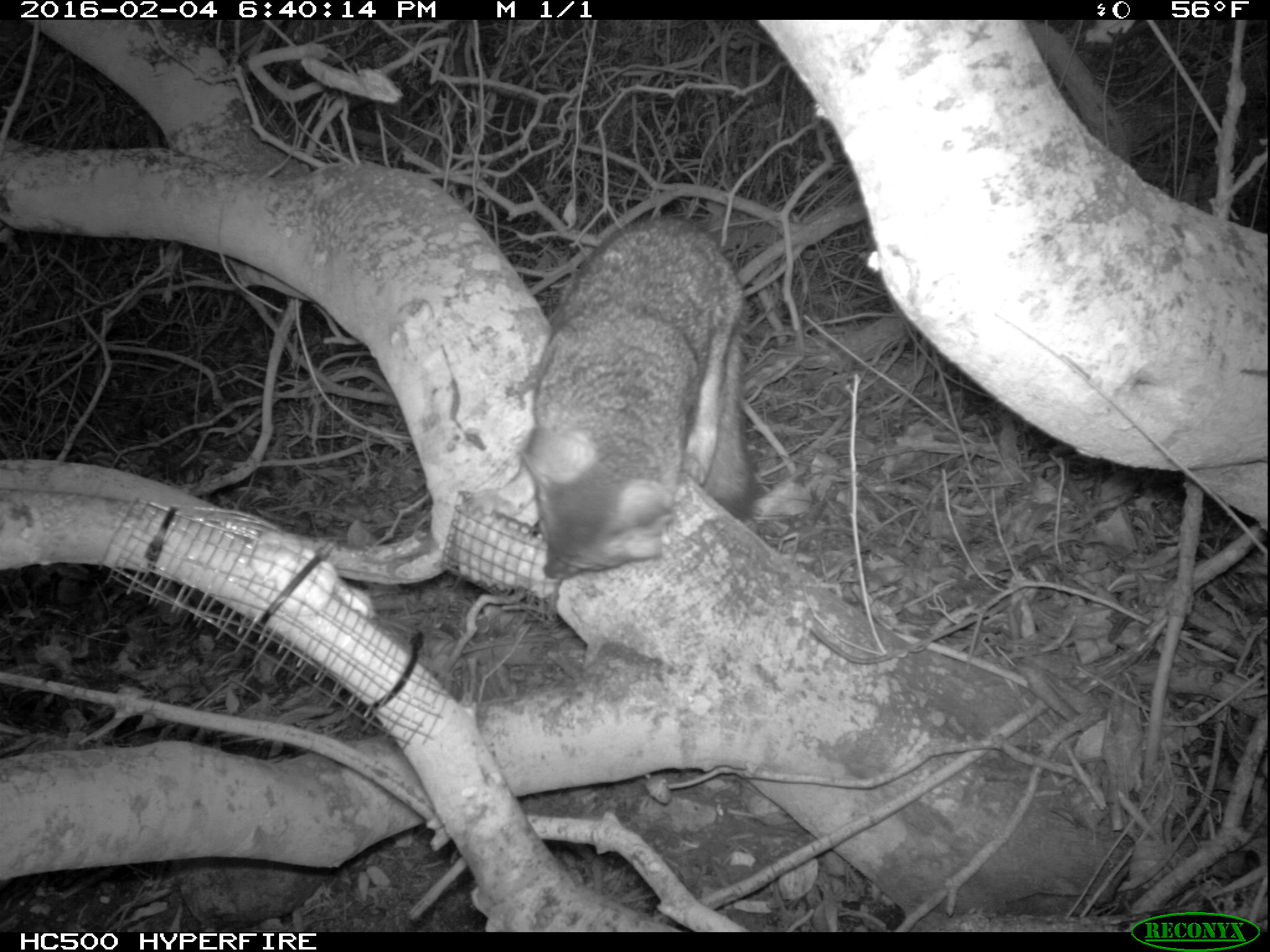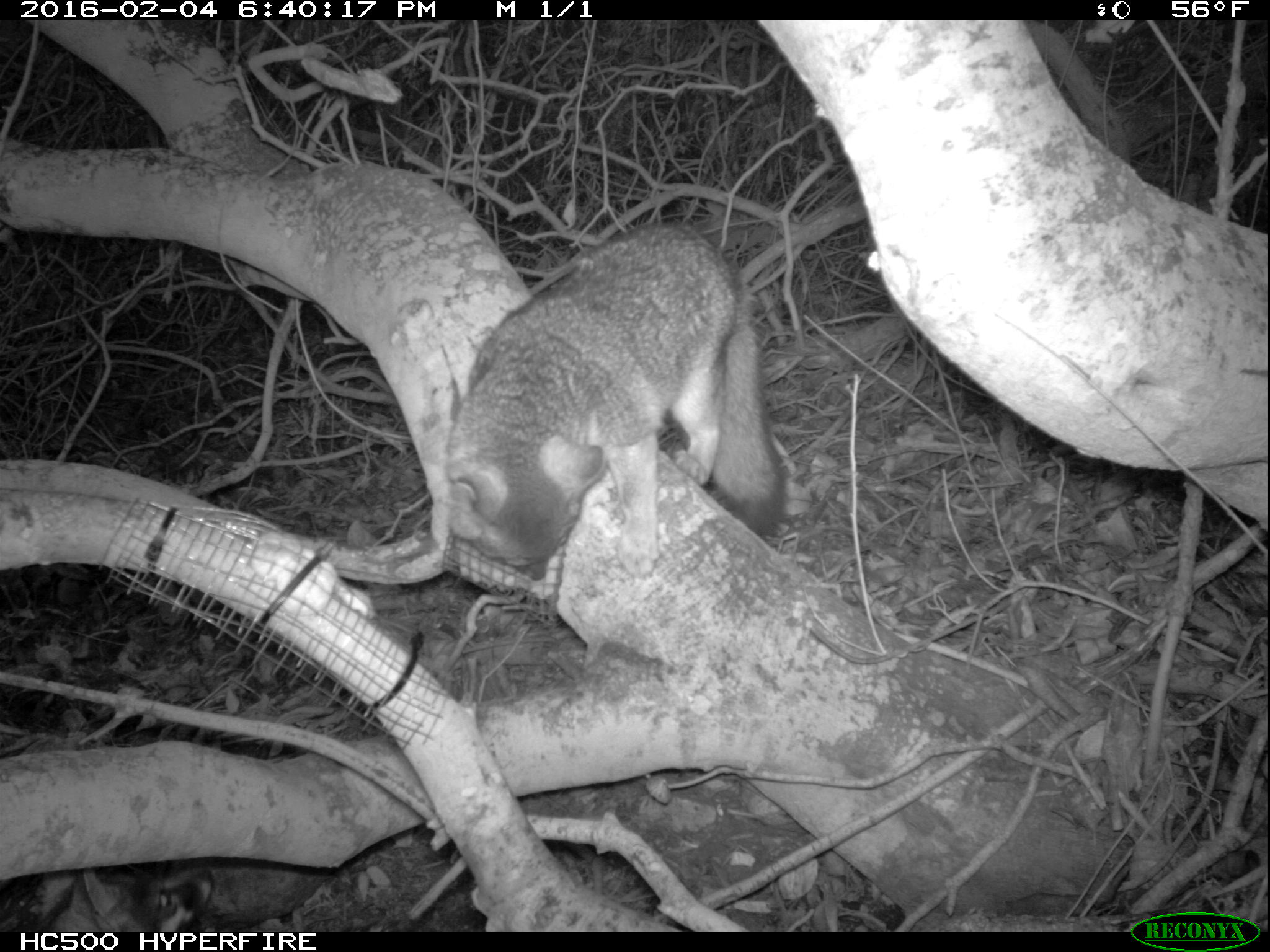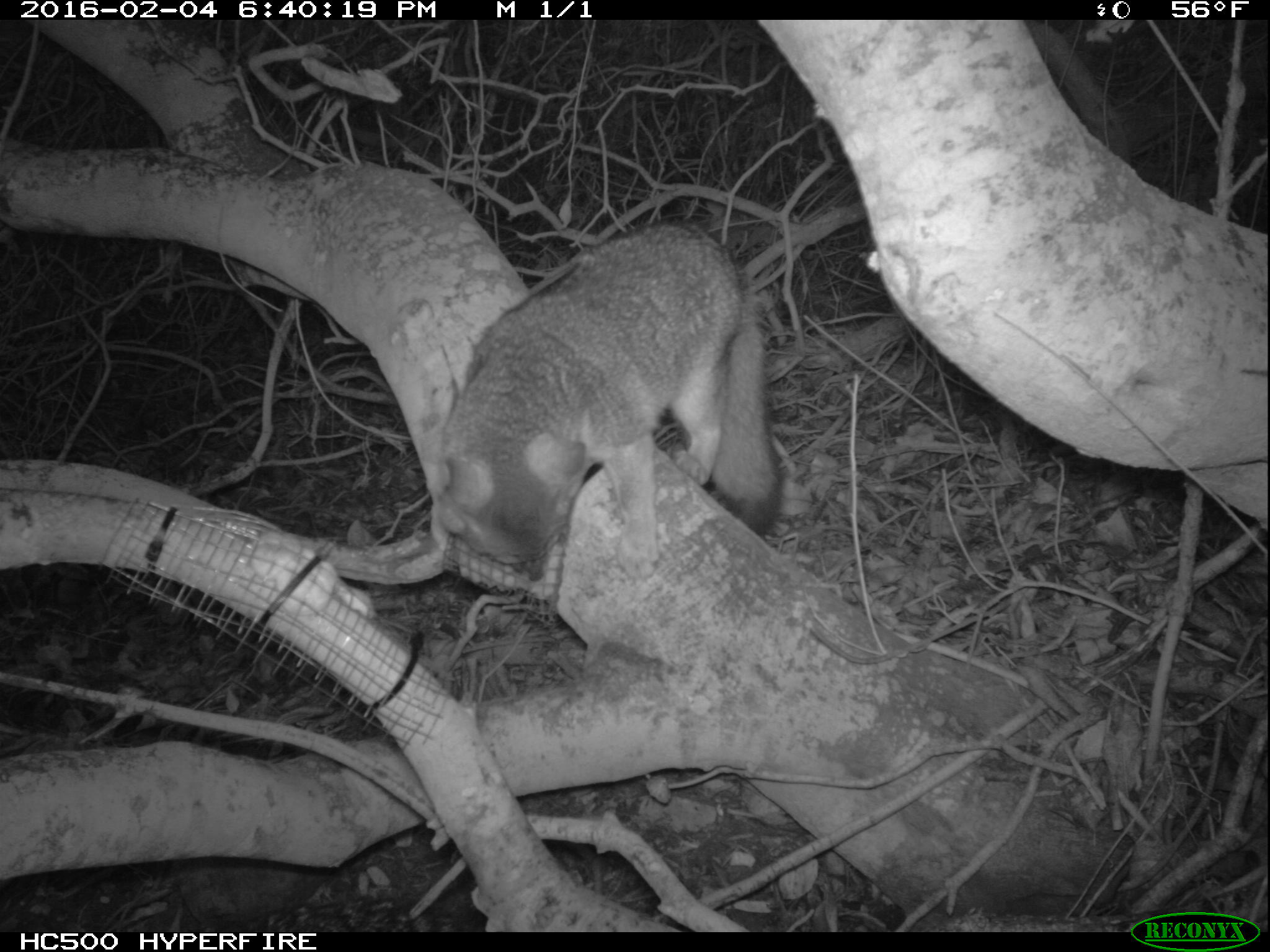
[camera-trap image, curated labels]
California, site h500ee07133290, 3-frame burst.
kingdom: Animalia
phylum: Chordata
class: Mammalia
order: Carnivora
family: Canidae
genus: Urocyon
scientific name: Urocyon littoralis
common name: island fox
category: fox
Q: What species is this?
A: Fox (island fox) (Urocyon littoralis).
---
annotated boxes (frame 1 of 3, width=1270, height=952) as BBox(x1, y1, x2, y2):
fox: BBox(523, 217, 758, 578)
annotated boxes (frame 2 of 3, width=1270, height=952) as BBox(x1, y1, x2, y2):
fox: BBox(445, 216, 787, 581)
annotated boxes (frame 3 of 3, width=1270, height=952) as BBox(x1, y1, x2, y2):
fox: BBox(437, 217, 784, 583)